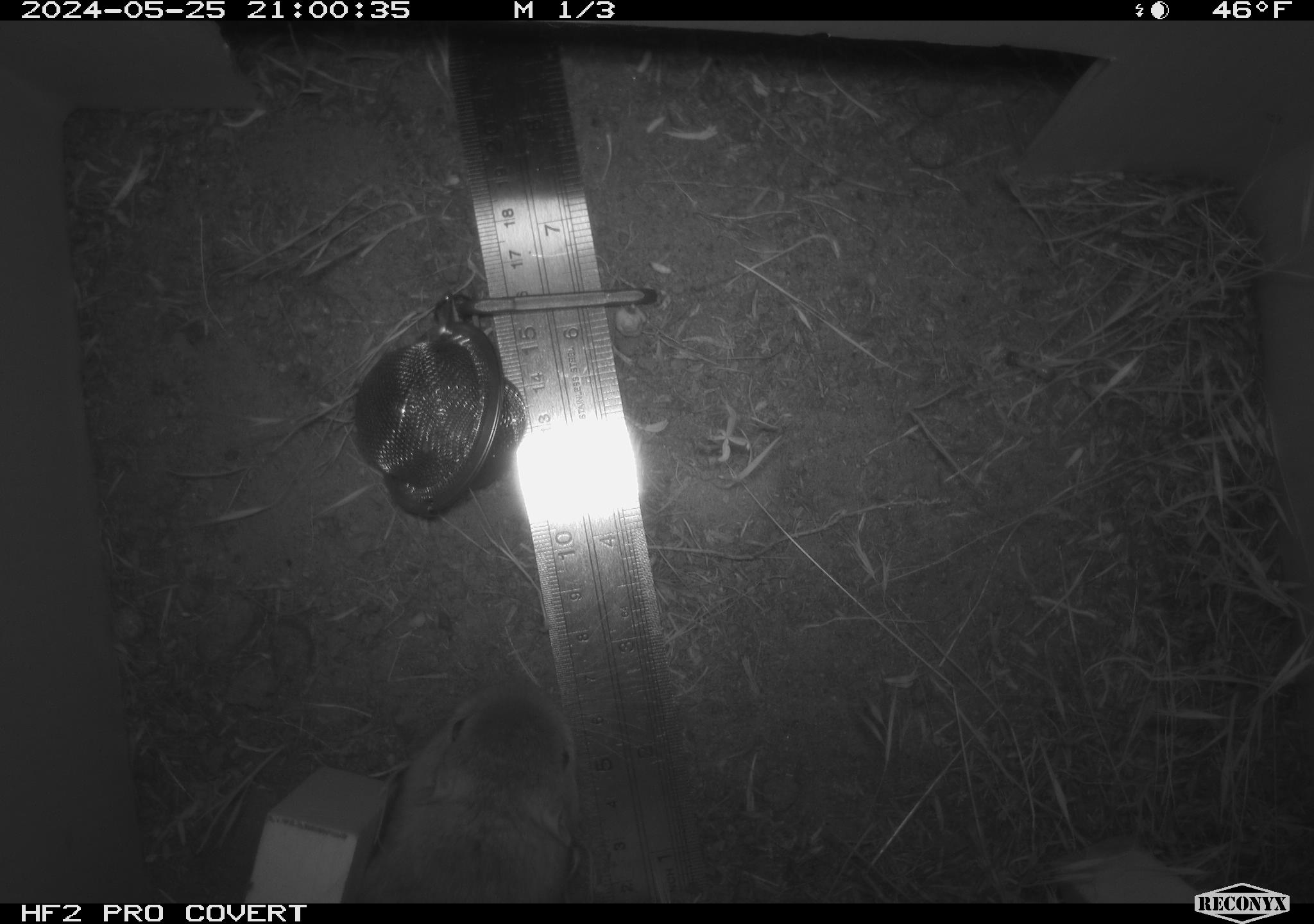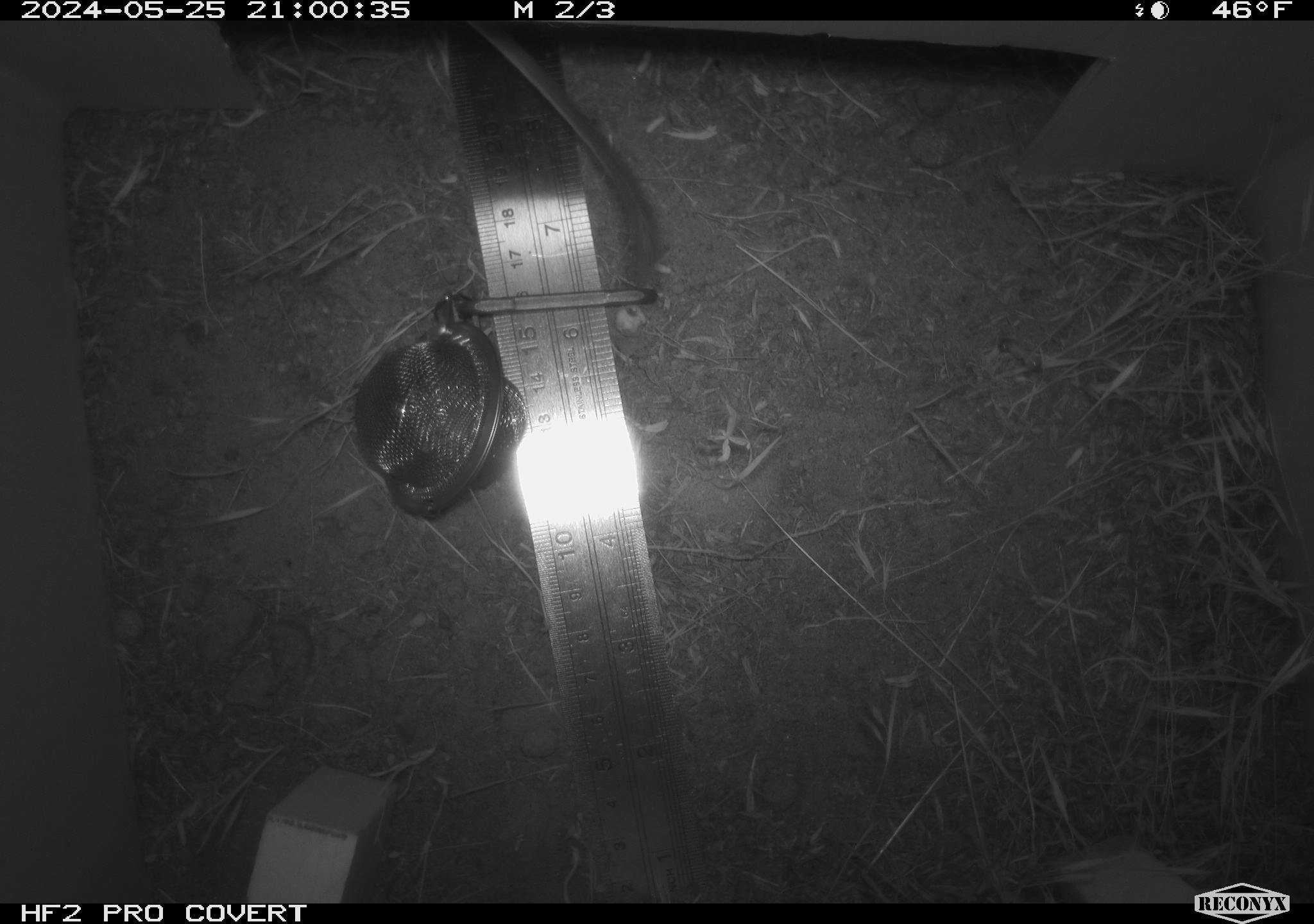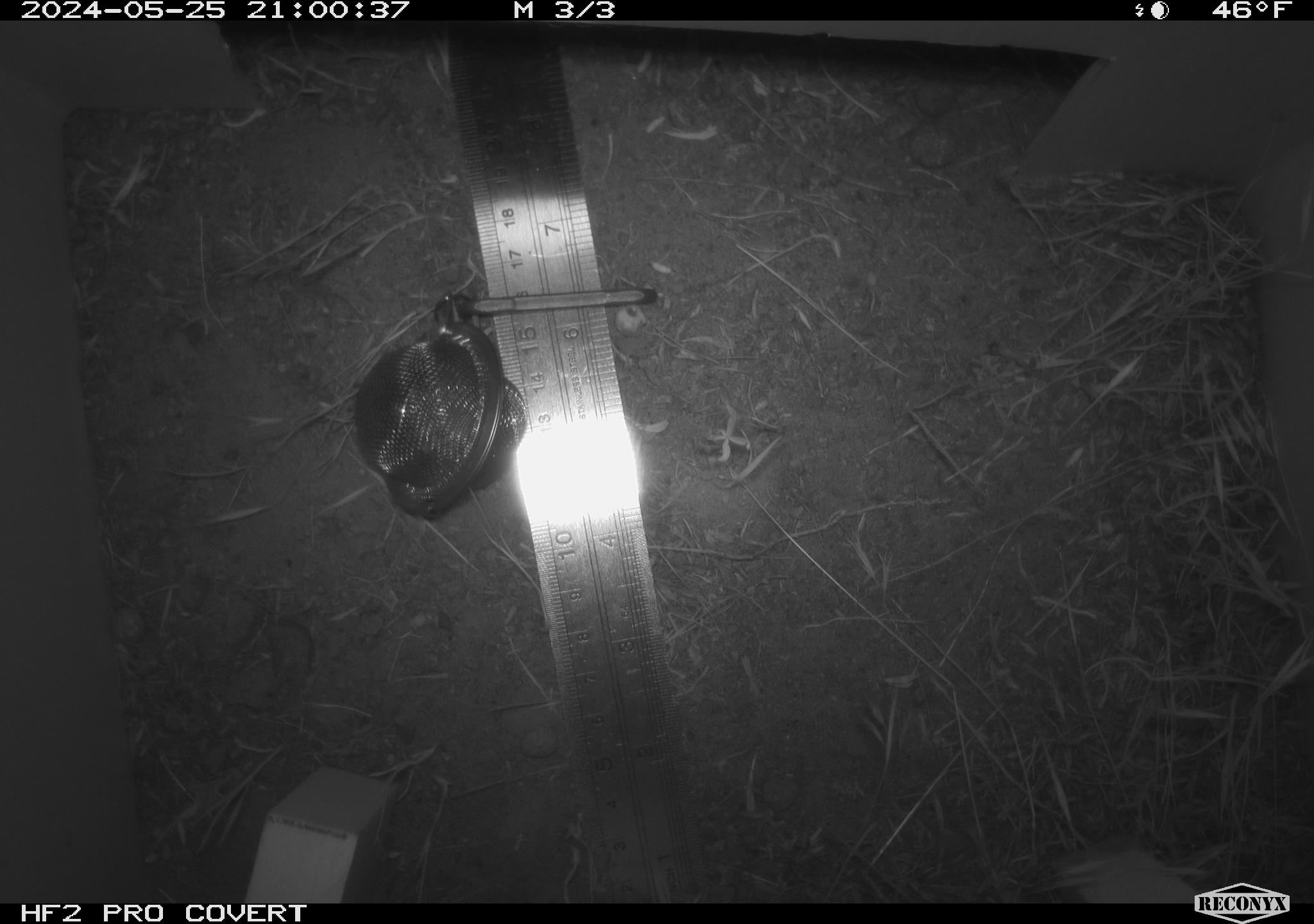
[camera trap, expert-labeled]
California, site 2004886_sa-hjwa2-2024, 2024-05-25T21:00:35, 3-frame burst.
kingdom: Animalia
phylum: Chordata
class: Mammalia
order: Rodentia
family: Heteromyidae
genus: Dipodomys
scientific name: Dipodomys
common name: kangaroo rats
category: dipodomys species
Dipodomys species (kangaroo rats) (Dipodomys).